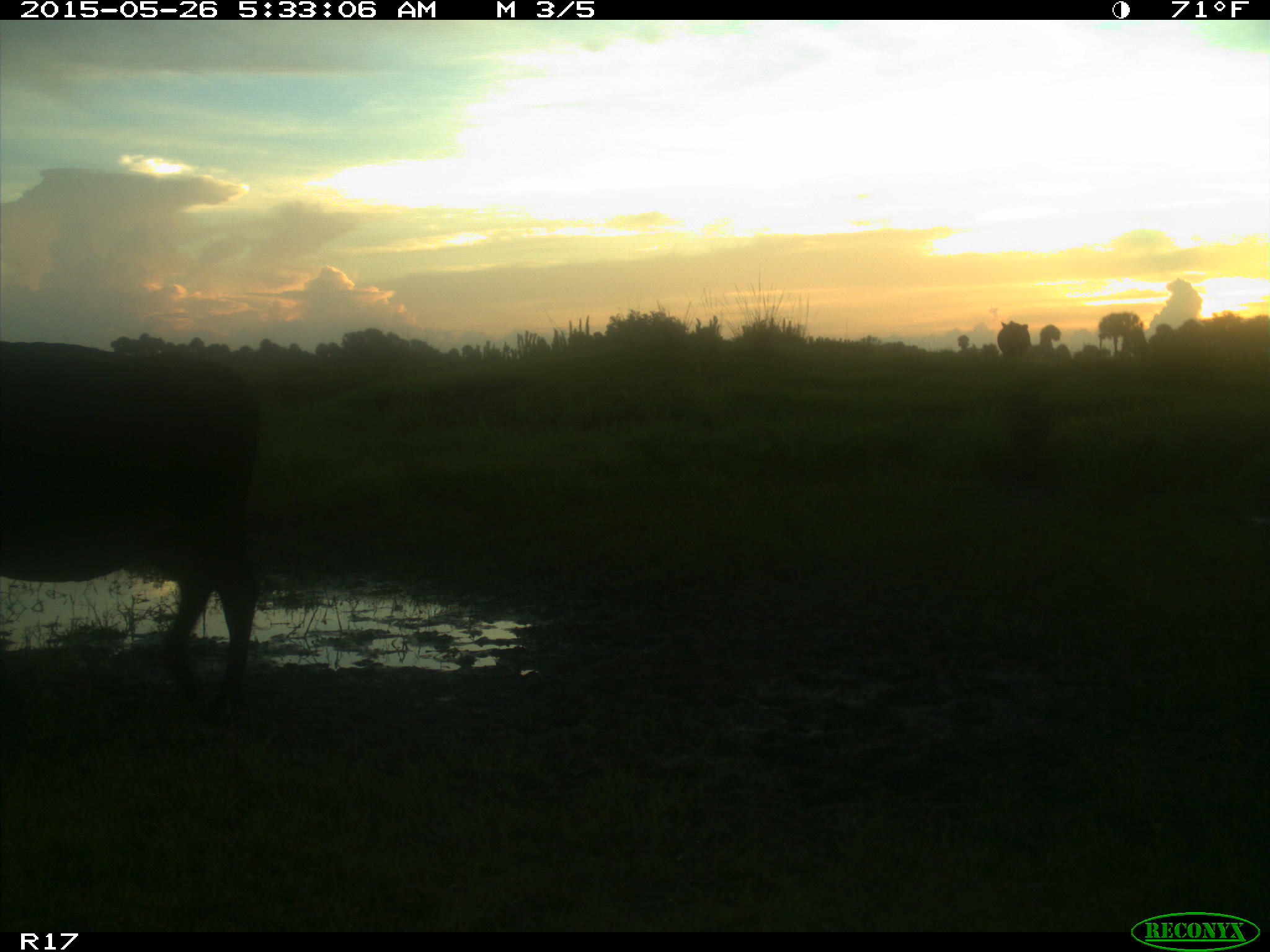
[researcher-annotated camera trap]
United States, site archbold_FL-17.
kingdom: Animalia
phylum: Chordata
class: Mammalia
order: Artiodactyla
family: Bovidae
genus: Bos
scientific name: Bos taurus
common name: domestic cow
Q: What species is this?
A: Bos taurus (domestic cow).